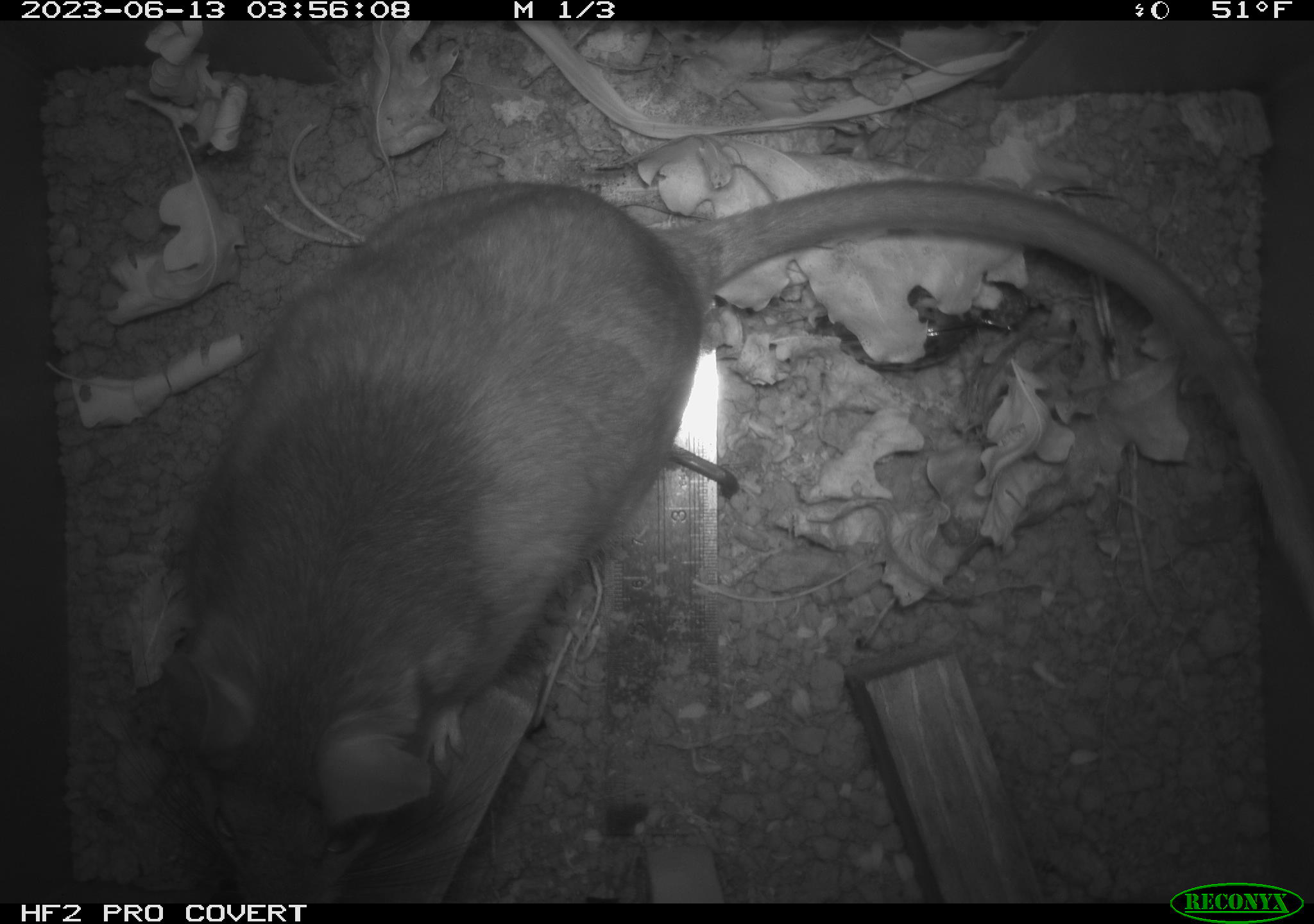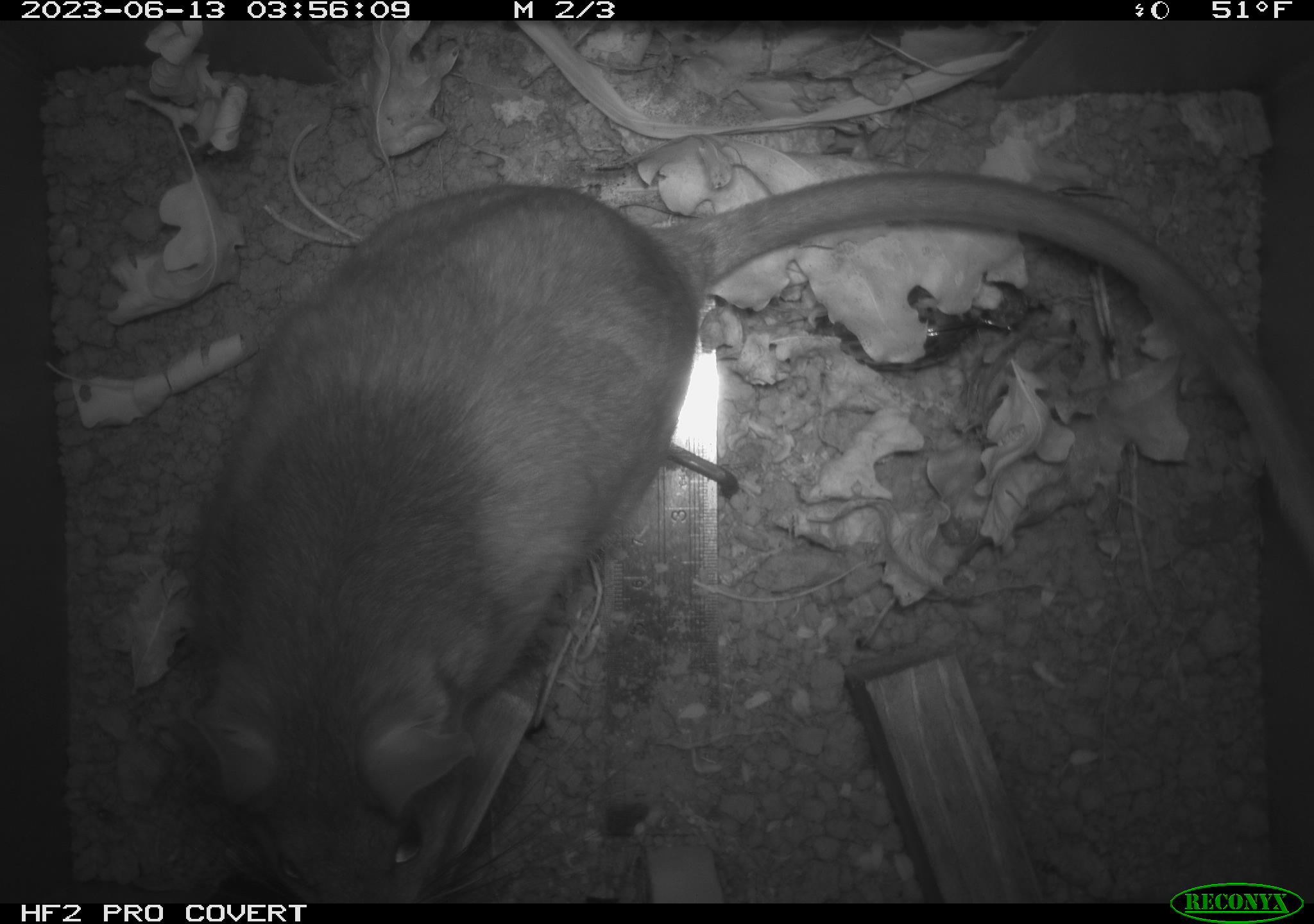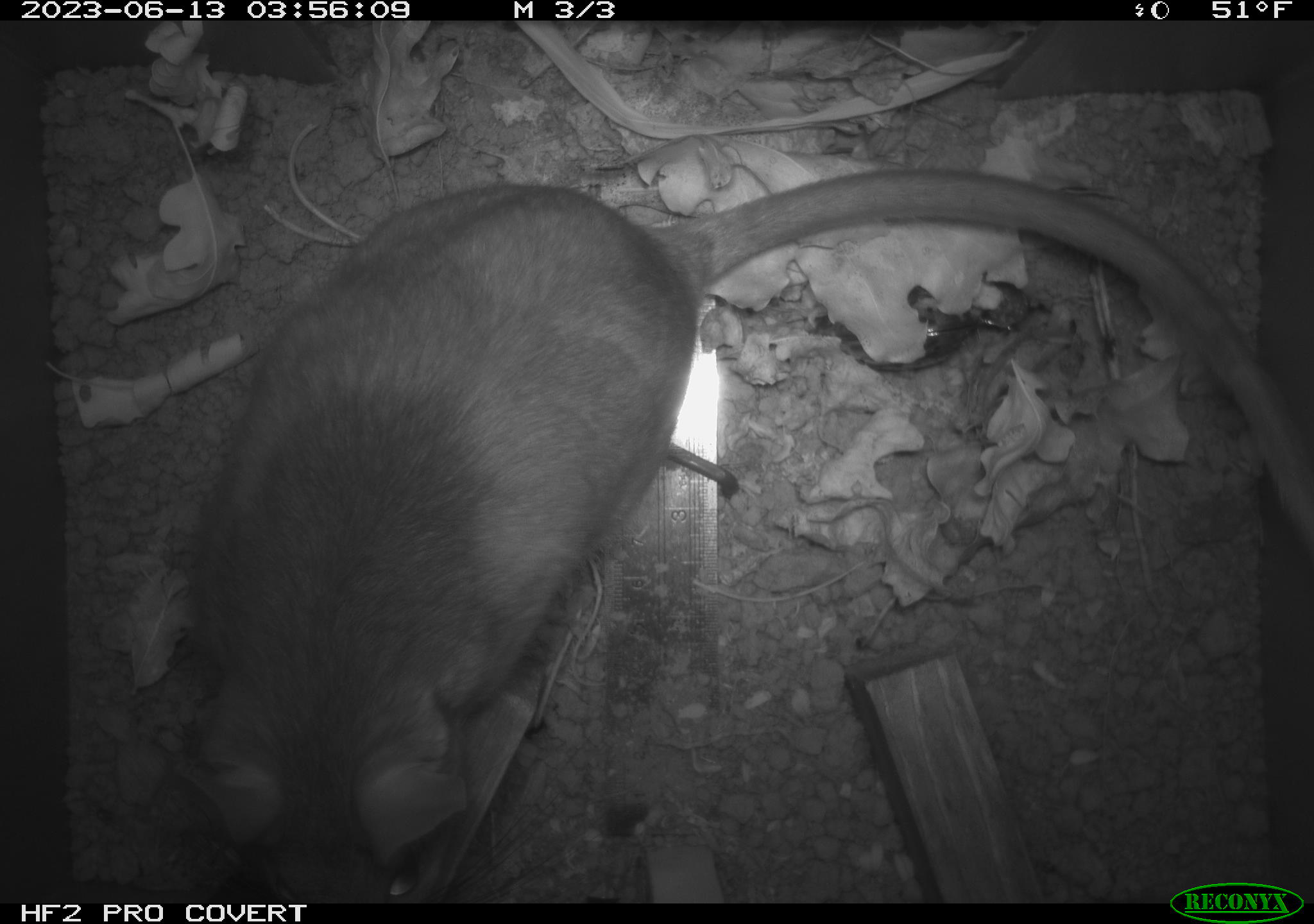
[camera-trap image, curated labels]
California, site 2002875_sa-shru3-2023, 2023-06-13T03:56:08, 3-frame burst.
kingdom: Animalia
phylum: Chordata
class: Mammalia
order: Rodentia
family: Cricetidae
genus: Neotoma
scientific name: Neotoma fuscipes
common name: dusky-footed woodrat